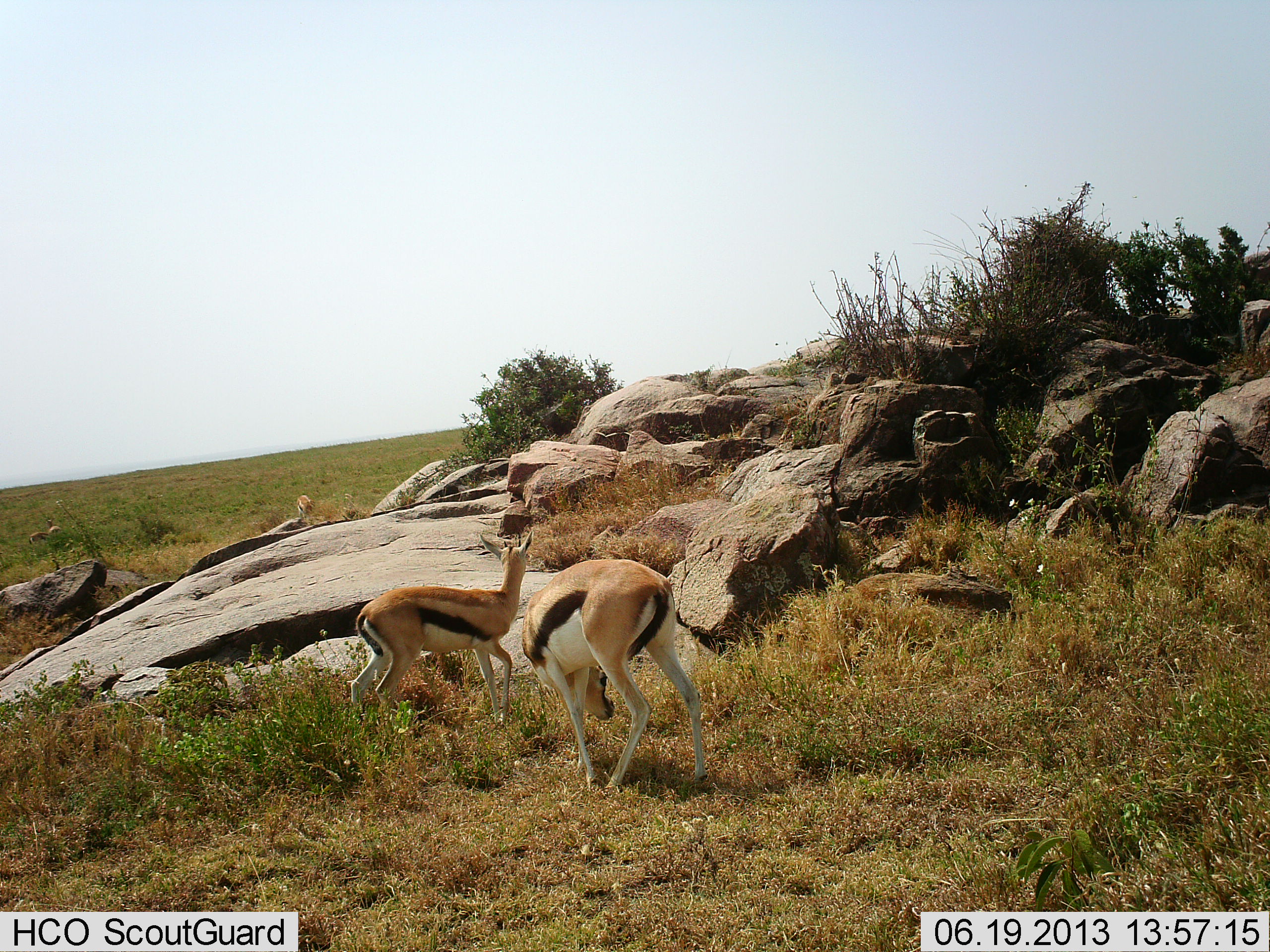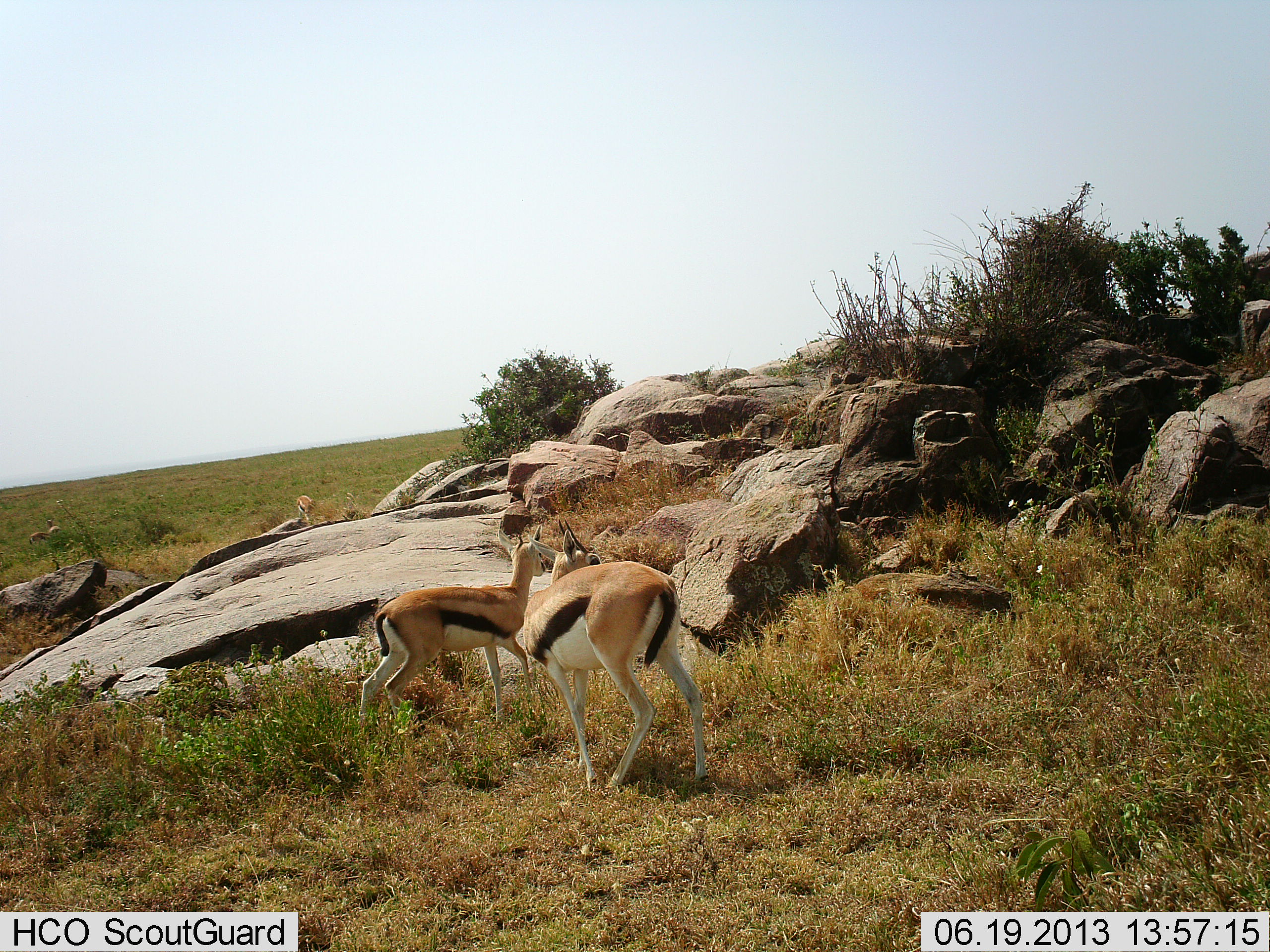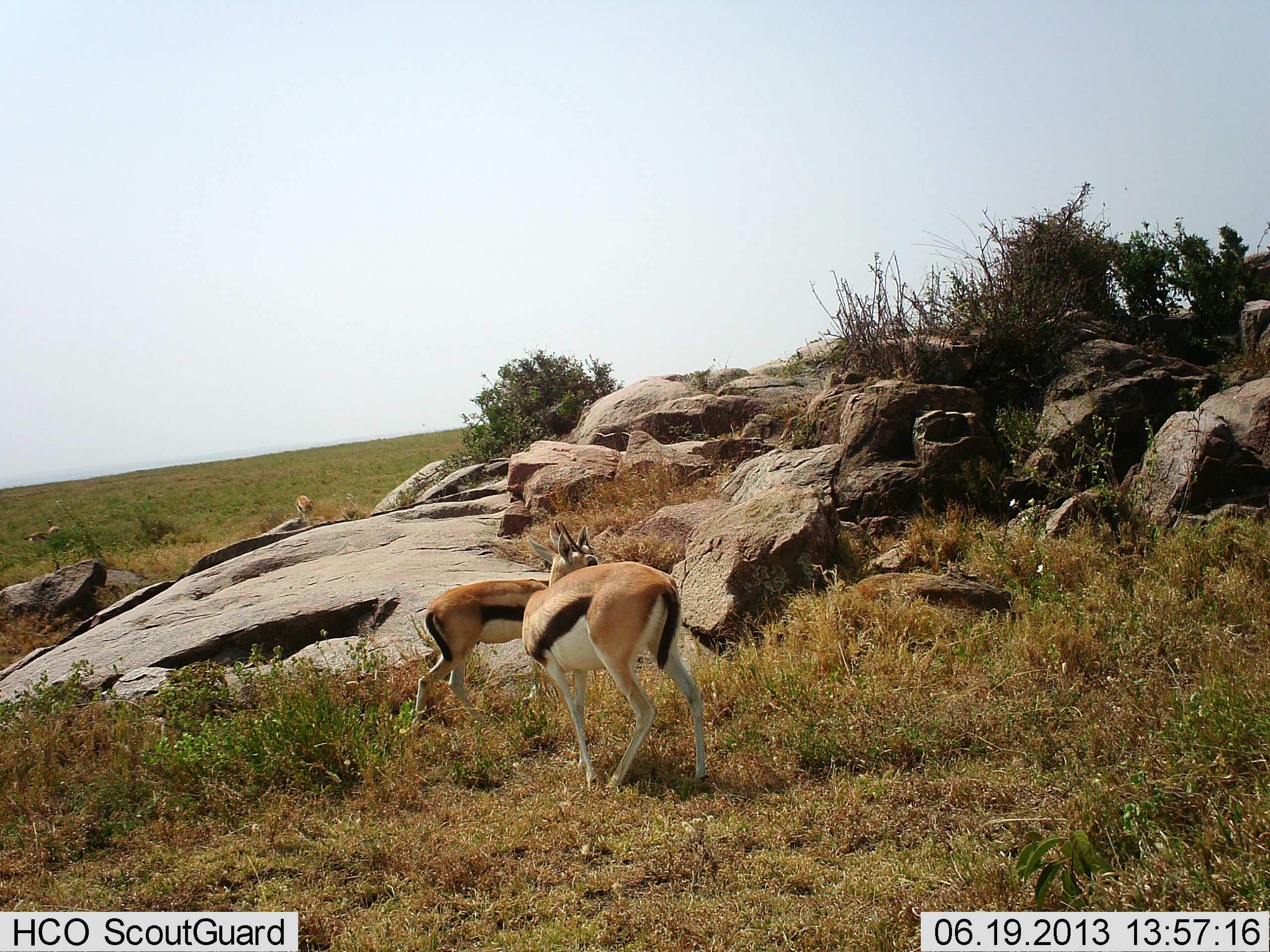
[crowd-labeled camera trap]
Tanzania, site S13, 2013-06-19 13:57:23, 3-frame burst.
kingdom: Animalia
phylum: Chordata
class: Mammalia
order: Artiodactyla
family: Bovidae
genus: Eudorcas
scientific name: Eudorcas thomsonii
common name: thomson's gazelle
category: gazellethomsons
Gazellethomsons (thomson's gazelle) (Eudorcas thomsonii), count 2. Behavior (volunteer vote fractions): standing 100%, resting 0%, moving 40%, interacting 10%. Young present (vote fraction): 10%. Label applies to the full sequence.